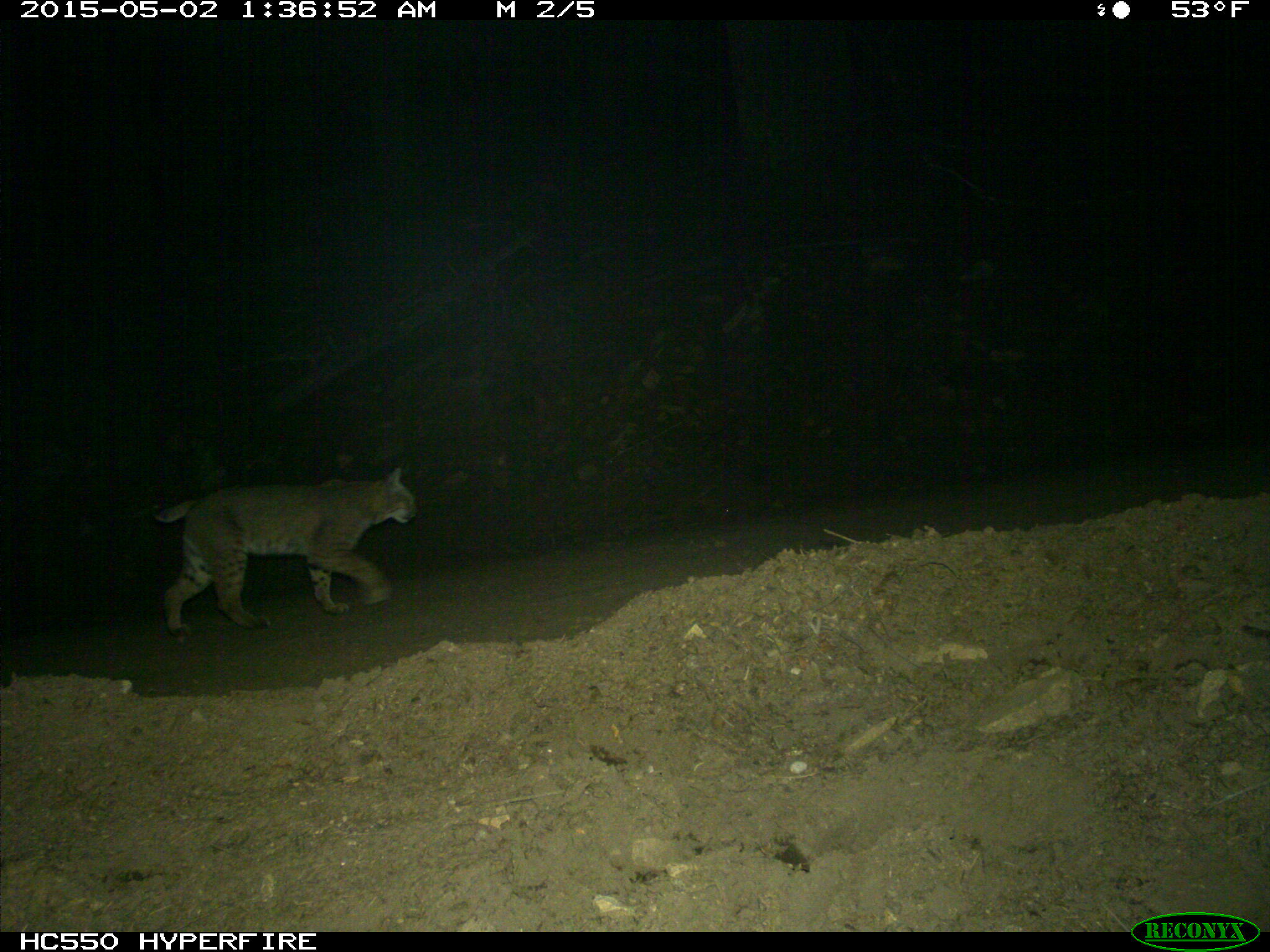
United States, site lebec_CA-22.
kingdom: Animalia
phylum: Chordata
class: Mammalia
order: Carnivora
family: Felidae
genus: Lynx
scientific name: Lynx rufus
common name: bobcat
Lynx rufus (bobcat).